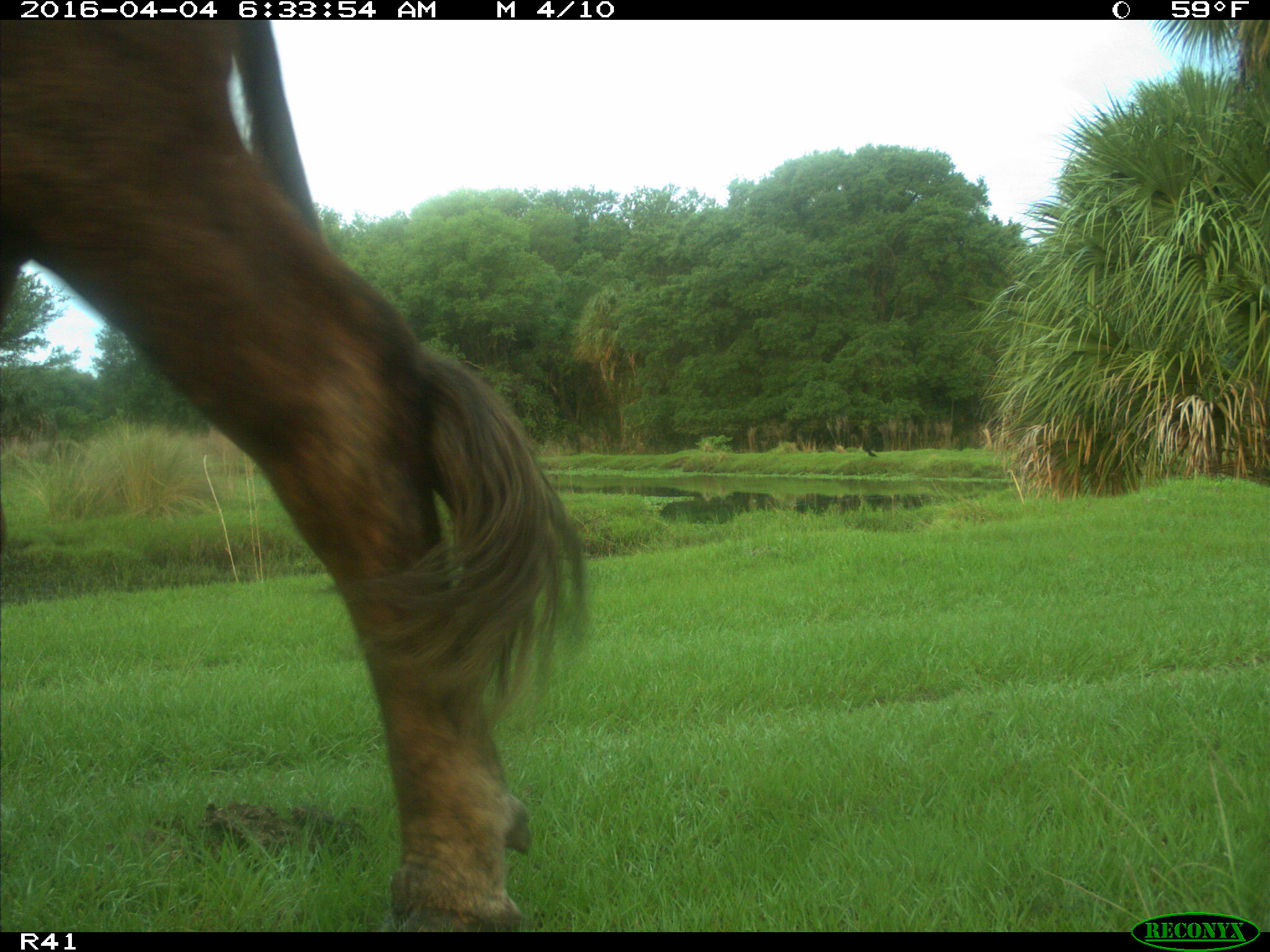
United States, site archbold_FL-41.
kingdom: Animalia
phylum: Chordata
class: Mammalia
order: Artiodactyla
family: Bovidae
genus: Bos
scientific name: Bos taurus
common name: domestic cow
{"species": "Bos taurus (domestic cow)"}